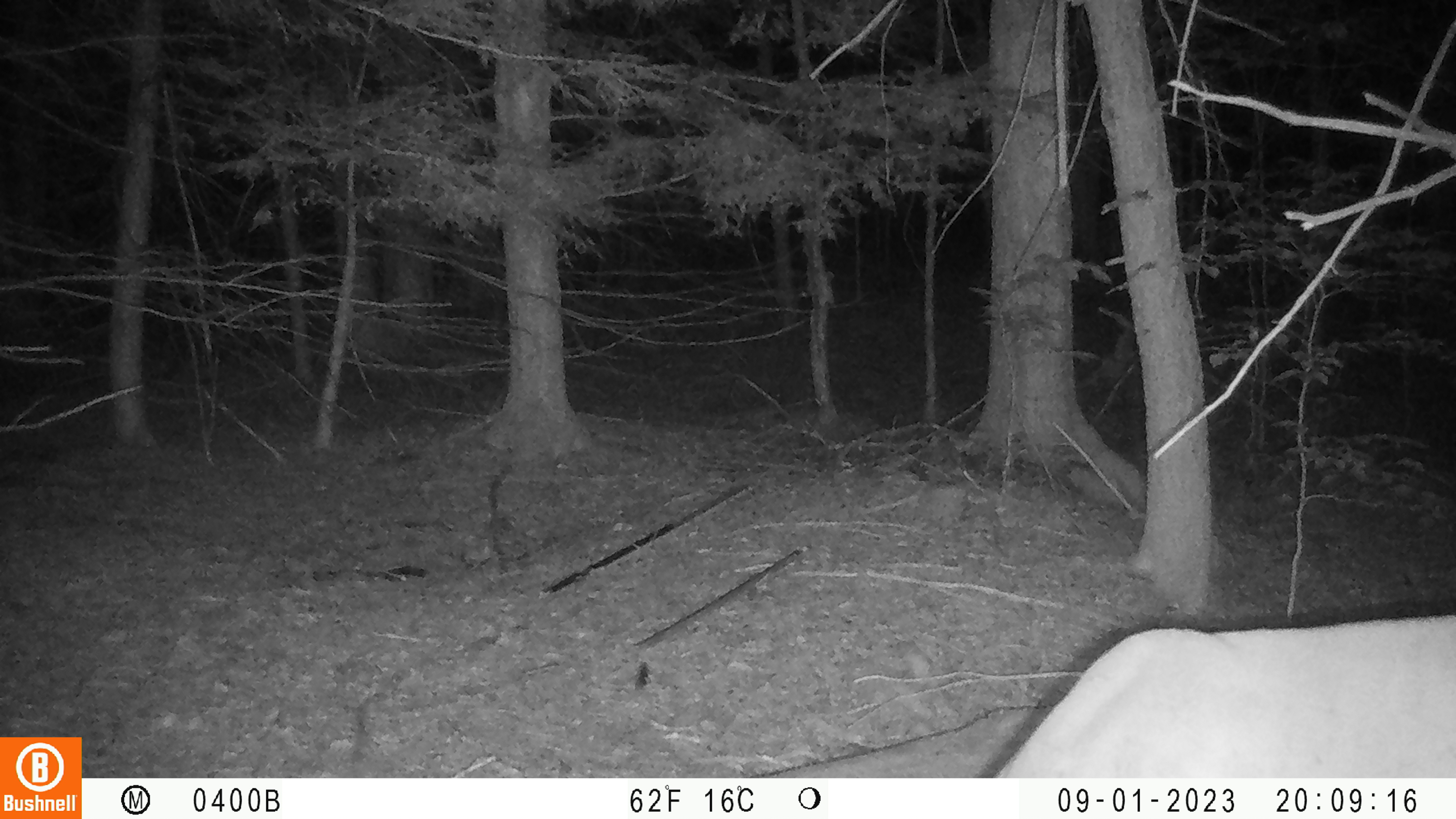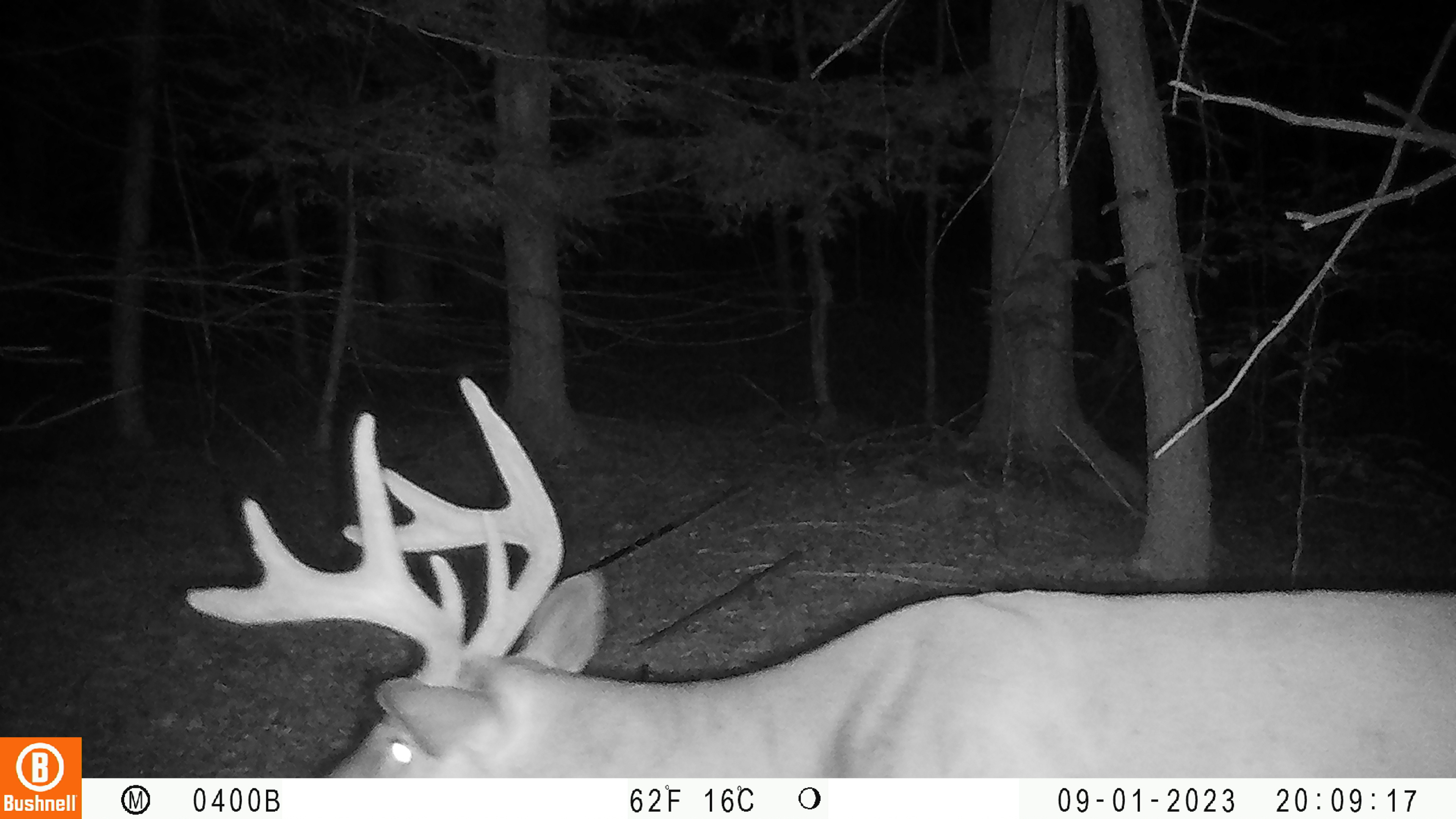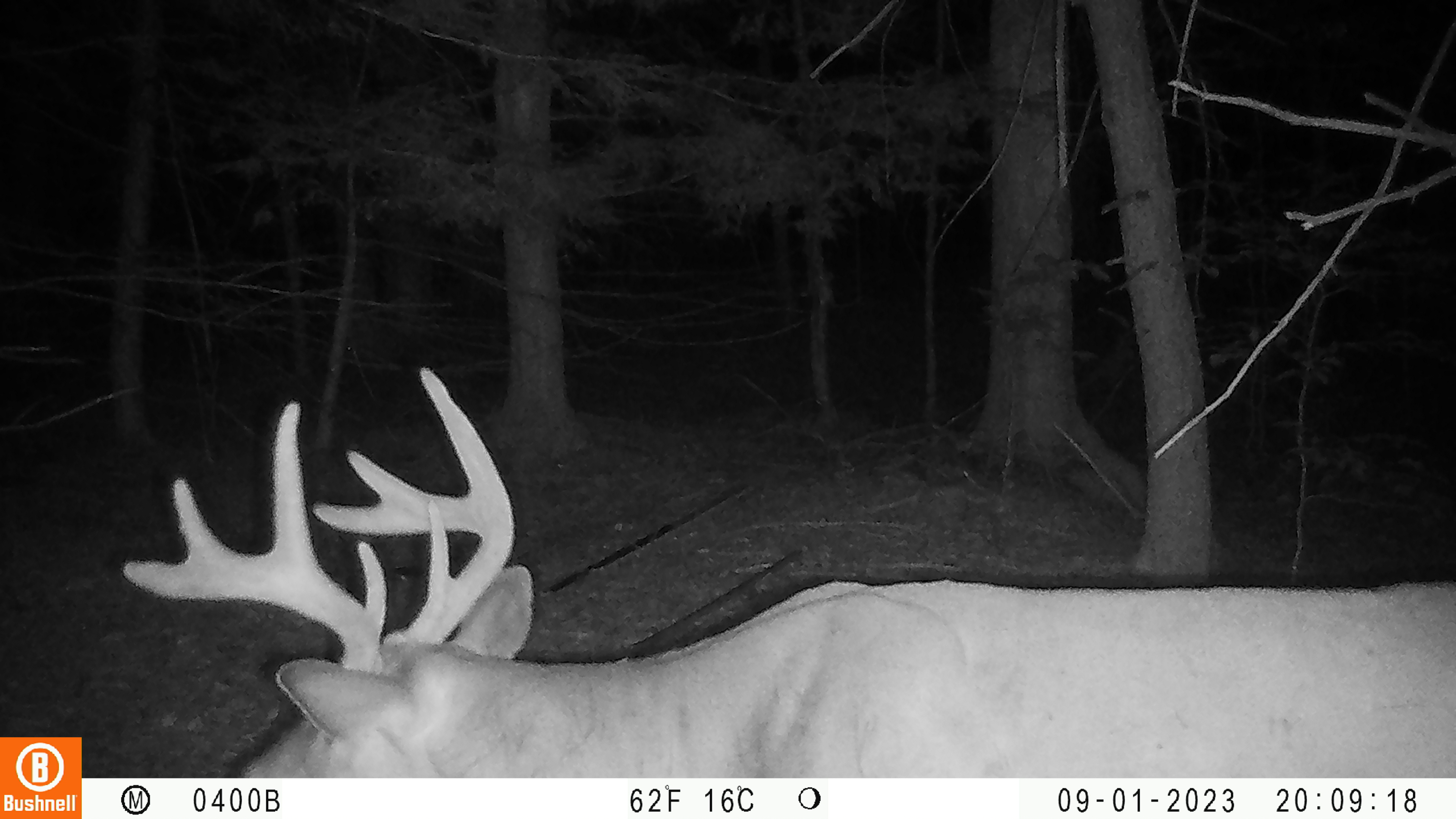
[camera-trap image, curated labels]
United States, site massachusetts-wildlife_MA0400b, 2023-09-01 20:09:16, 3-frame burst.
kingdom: Animalia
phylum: Chordata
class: Mammalia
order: Artiodactyla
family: Cervidae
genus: Odocoileus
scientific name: Odocoileus virginianus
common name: white-tailed deer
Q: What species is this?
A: White-tailed deer (Odocoileus virginianus).